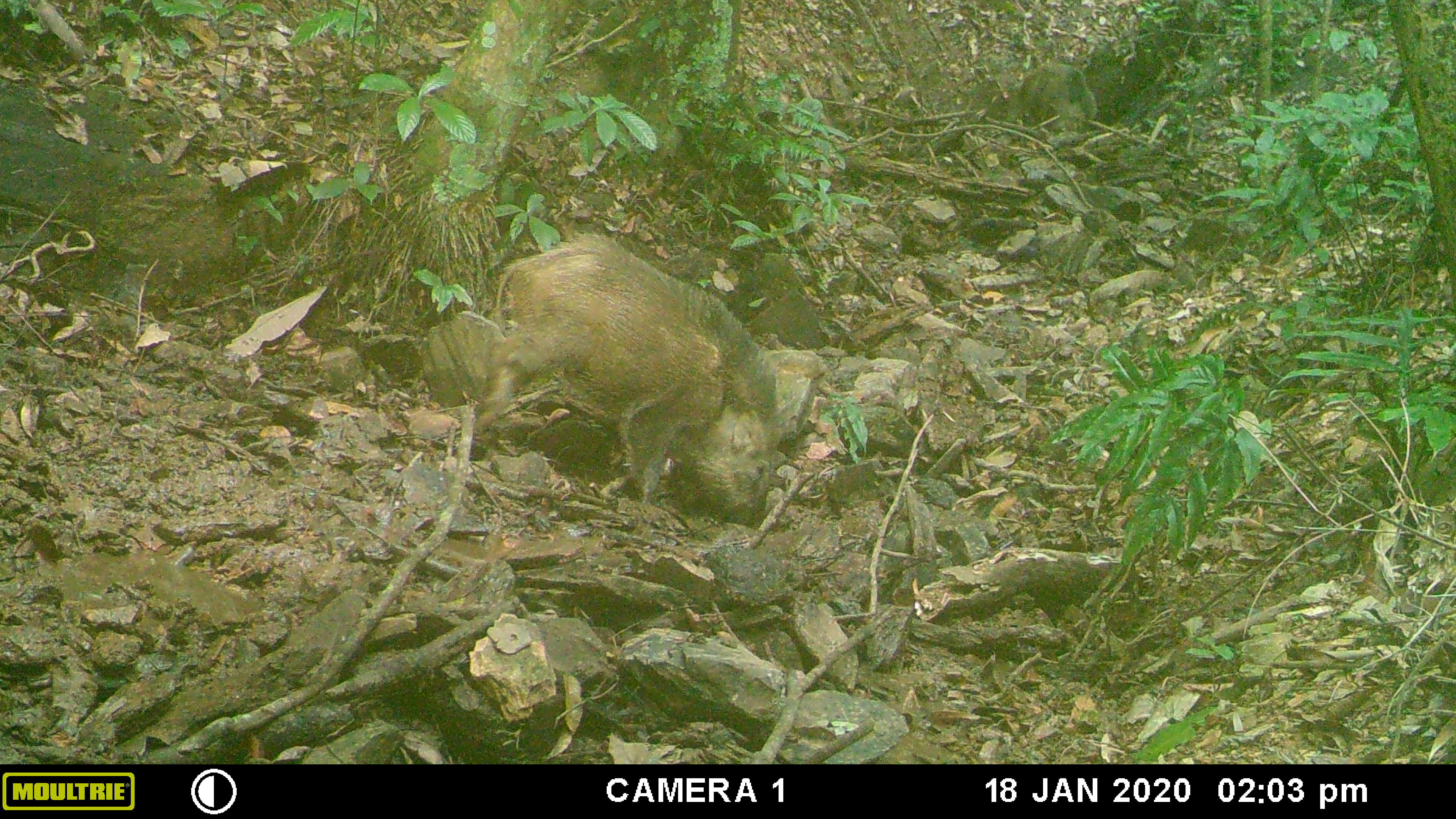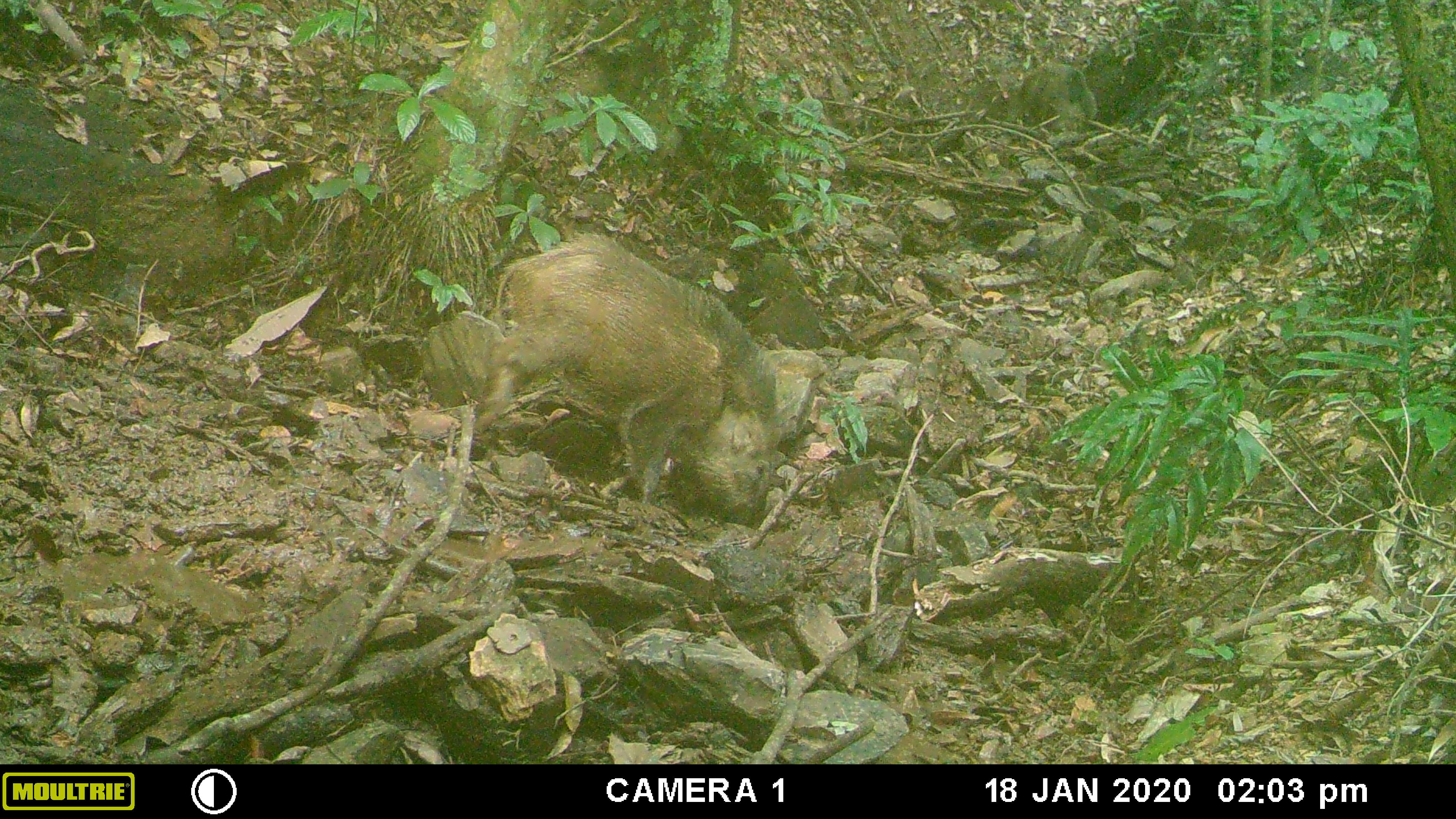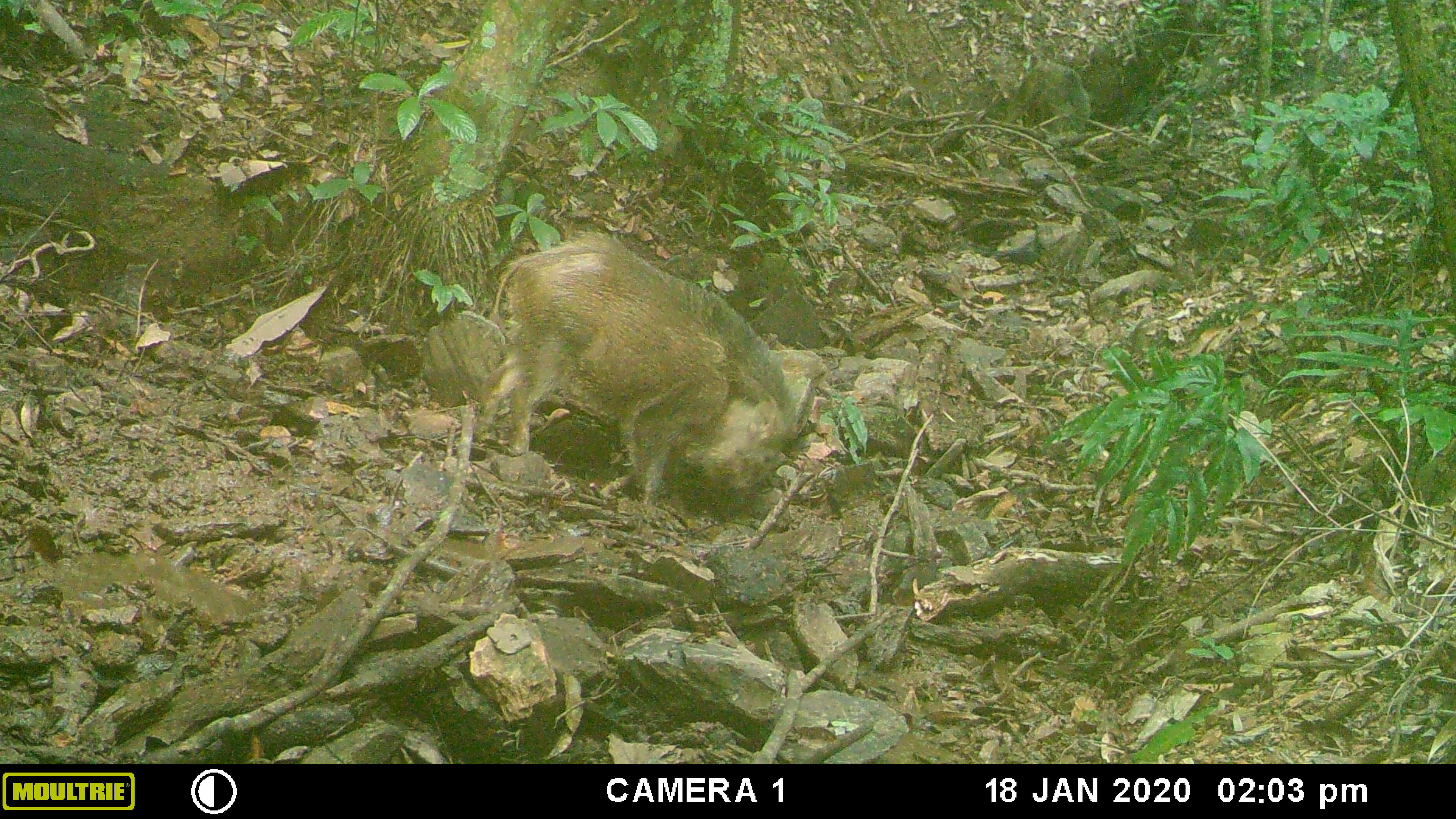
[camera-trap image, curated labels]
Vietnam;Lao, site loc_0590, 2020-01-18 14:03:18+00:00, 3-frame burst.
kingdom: Animalia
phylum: Chordata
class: Aves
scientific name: Aves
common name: bird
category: unidentified bird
Unidentified bird (bird) (Aves). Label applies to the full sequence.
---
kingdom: Animalia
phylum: Chordata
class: Mammalia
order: Artiodactyla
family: Suidae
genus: Sus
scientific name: Sus scrofa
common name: eurasian wild pig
Eurasian wild pig (Sus scrofa). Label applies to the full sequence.